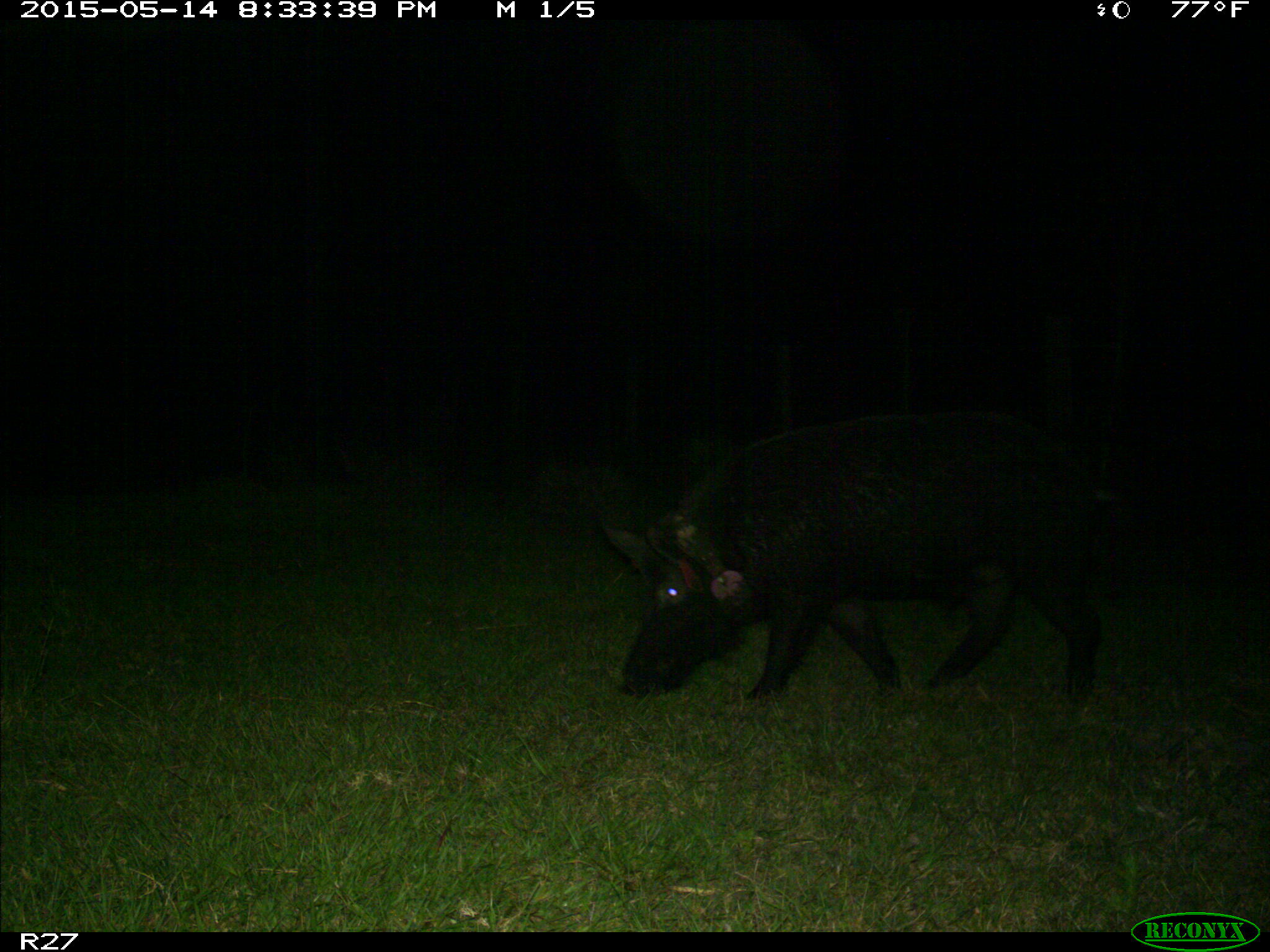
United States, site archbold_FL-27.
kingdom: Animalia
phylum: Chordata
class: Mammalia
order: Artiodactyla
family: Suidae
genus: Sus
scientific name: Sus scrofa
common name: wild boar